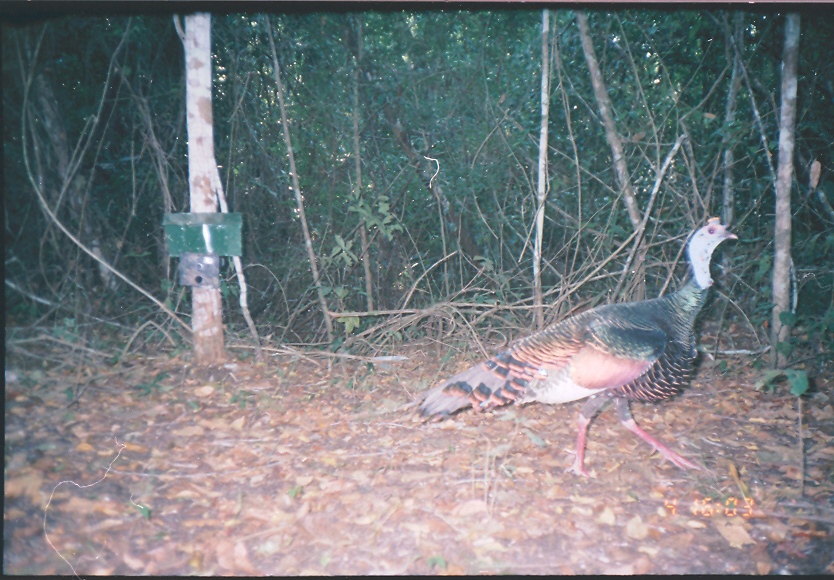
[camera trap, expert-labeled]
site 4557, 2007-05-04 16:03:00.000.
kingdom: Animalia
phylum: Chordata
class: Aves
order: Galliformes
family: Phasianidae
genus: Meleagris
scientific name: Meleagris ocellata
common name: ocellated turkey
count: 1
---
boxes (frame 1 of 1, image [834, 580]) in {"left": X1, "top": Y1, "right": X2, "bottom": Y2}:
meleagris ocellata: {"left": 411, "top": 215, "right": 739, "bottom": 479}